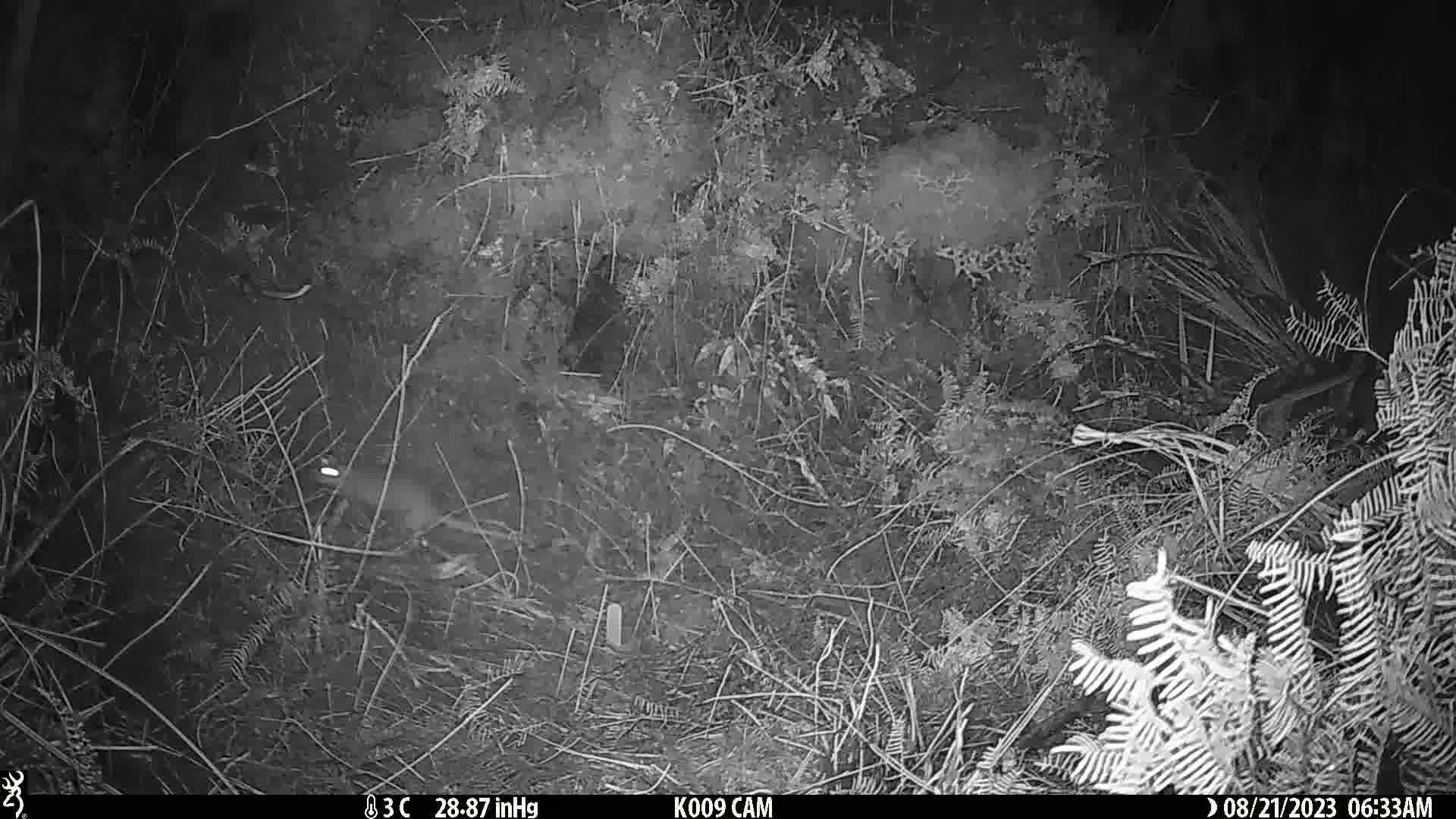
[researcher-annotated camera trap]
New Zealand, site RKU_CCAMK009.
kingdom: Animalia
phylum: Chordata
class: Mammalia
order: Rodentia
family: Muridae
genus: Rattus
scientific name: Rattus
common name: rat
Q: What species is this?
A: Rat (Rattus).